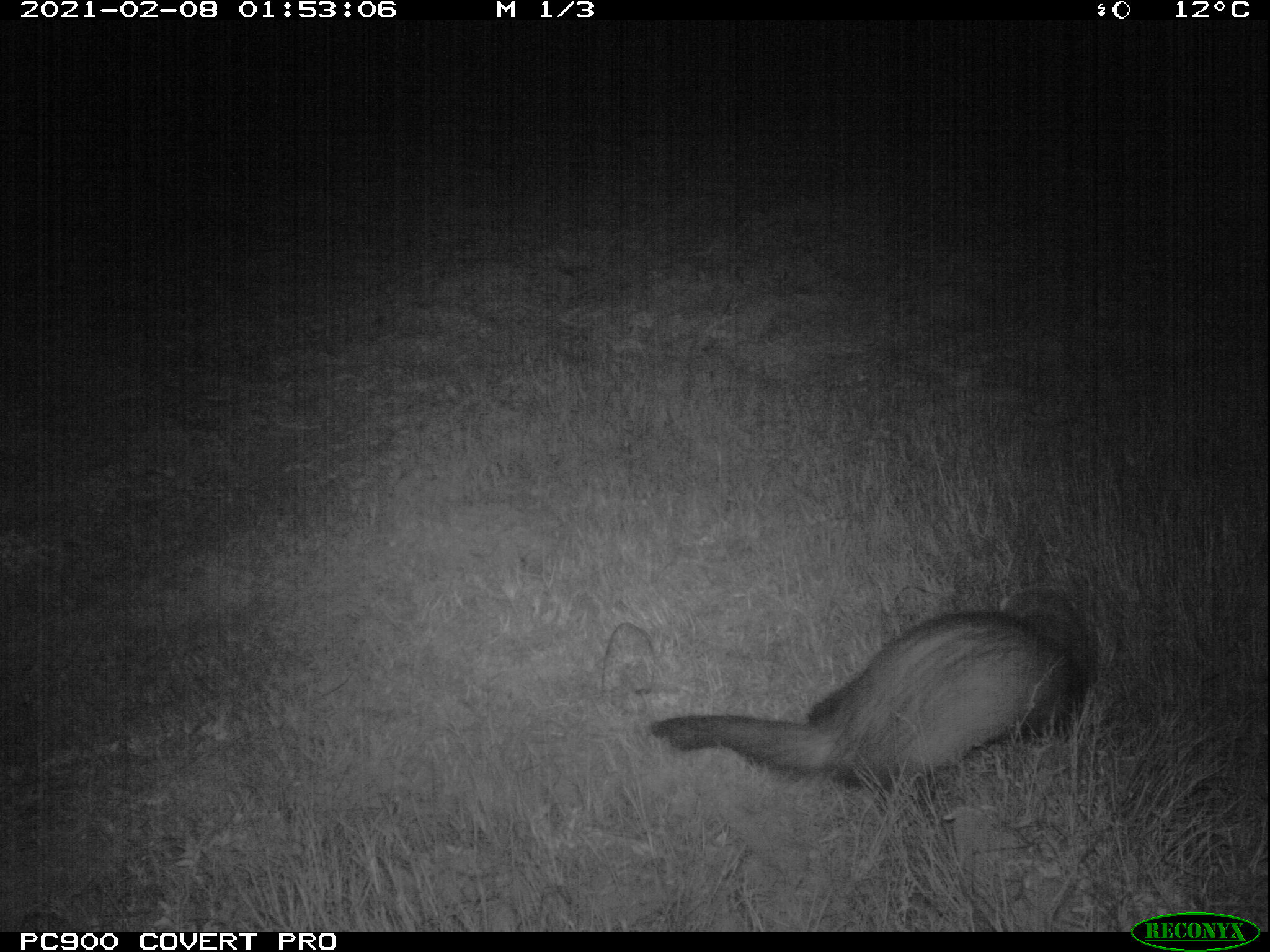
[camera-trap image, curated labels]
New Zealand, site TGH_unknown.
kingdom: Animalia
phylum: Chordata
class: Mammalia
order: Carnivora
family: Mustelidae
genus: Mustela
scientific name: Mustela furo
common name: ferret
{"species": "ferret (Mustela furo)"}